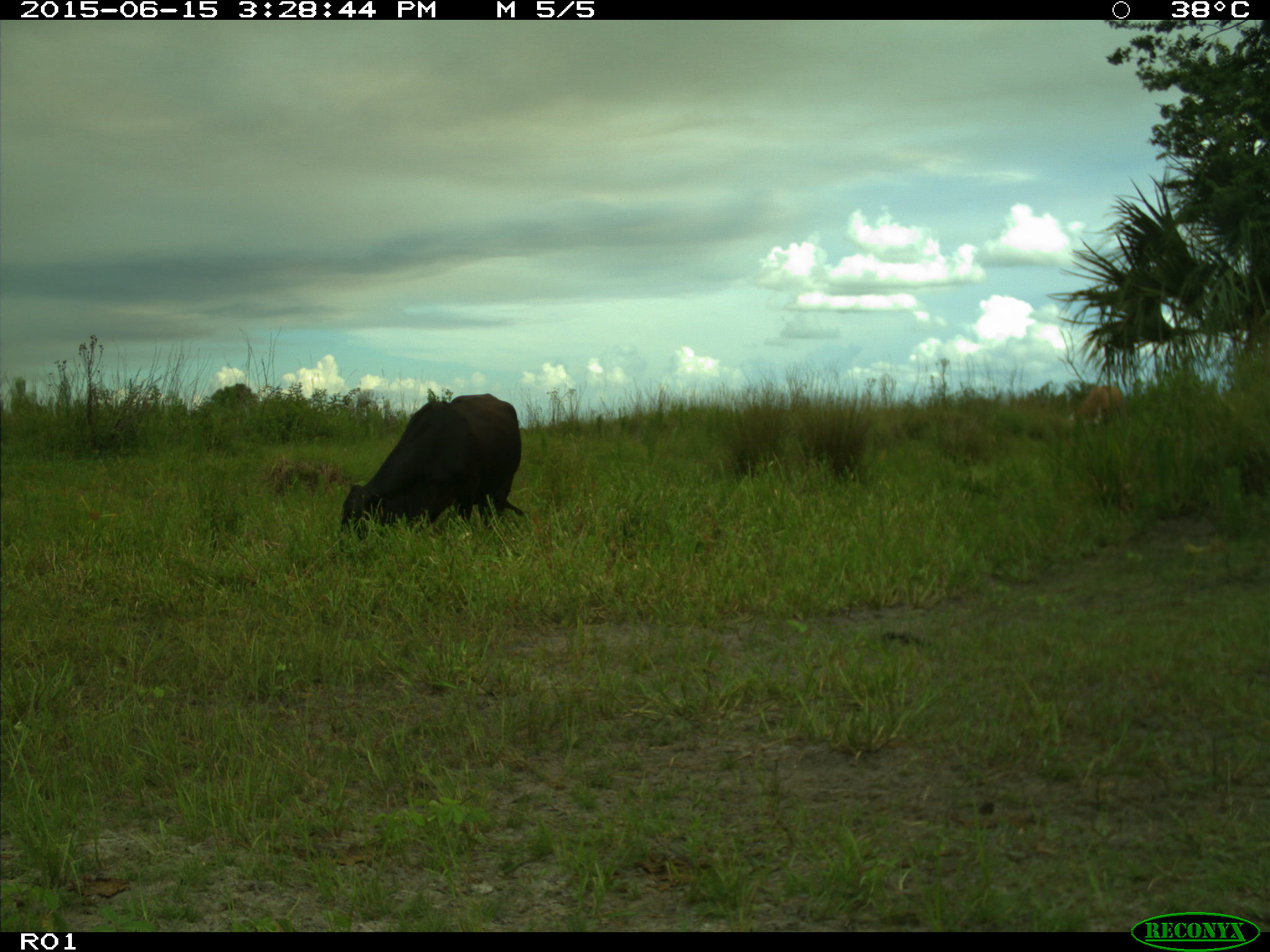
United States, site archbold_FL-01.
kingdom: Animalia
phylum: Chordata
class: Mammalia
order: Artiodactyla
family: Bovidae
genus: Bos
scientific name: Bos taurus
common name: domestic cow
Bos taurus (domestic cow).